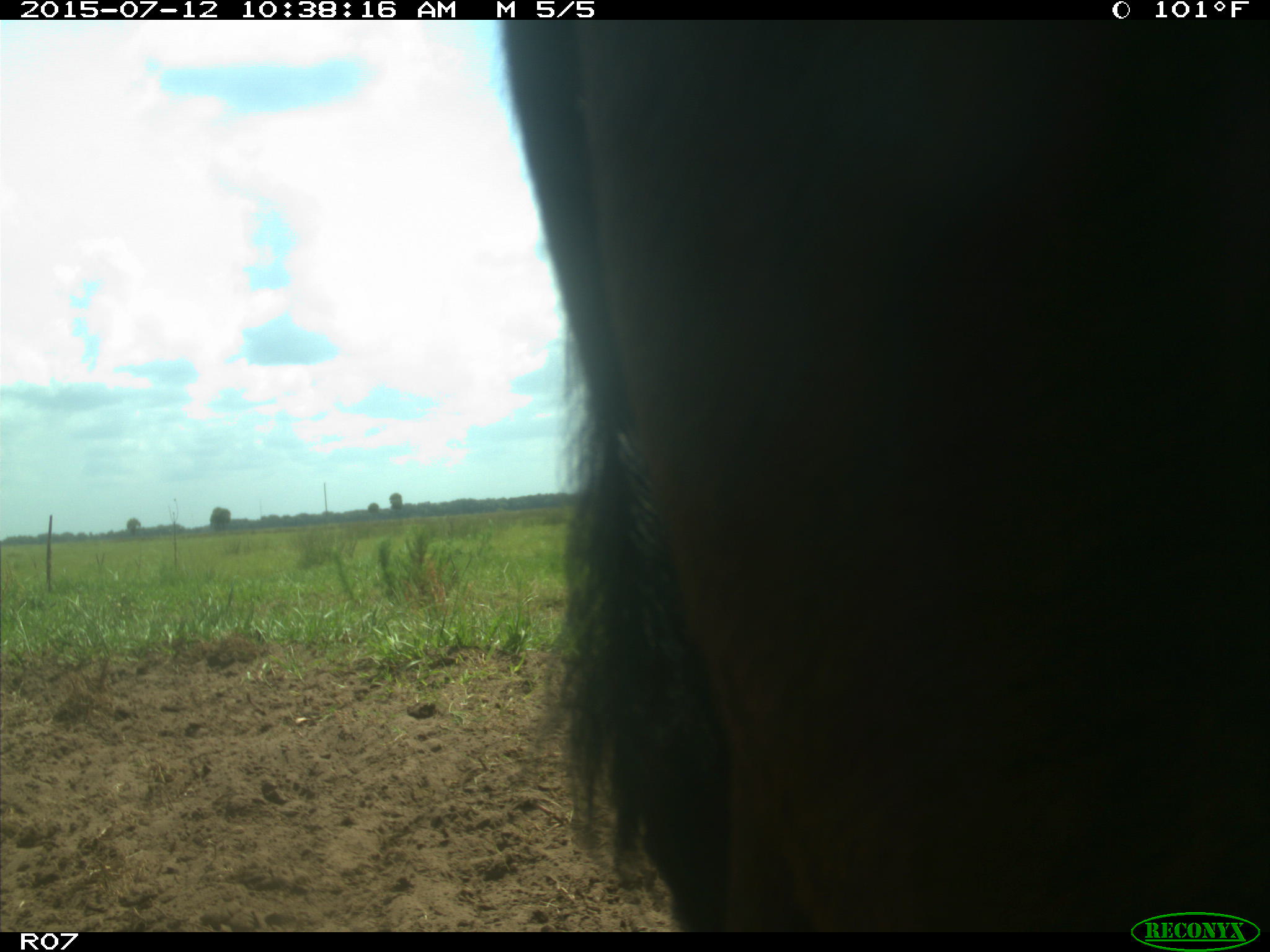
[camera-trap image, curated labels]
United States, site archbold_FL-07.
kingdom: Animalia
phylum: Chordata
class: Mammalia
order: Artiodactyla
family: Bovidae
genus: Bos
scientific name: Bos taurus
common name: domestic cow